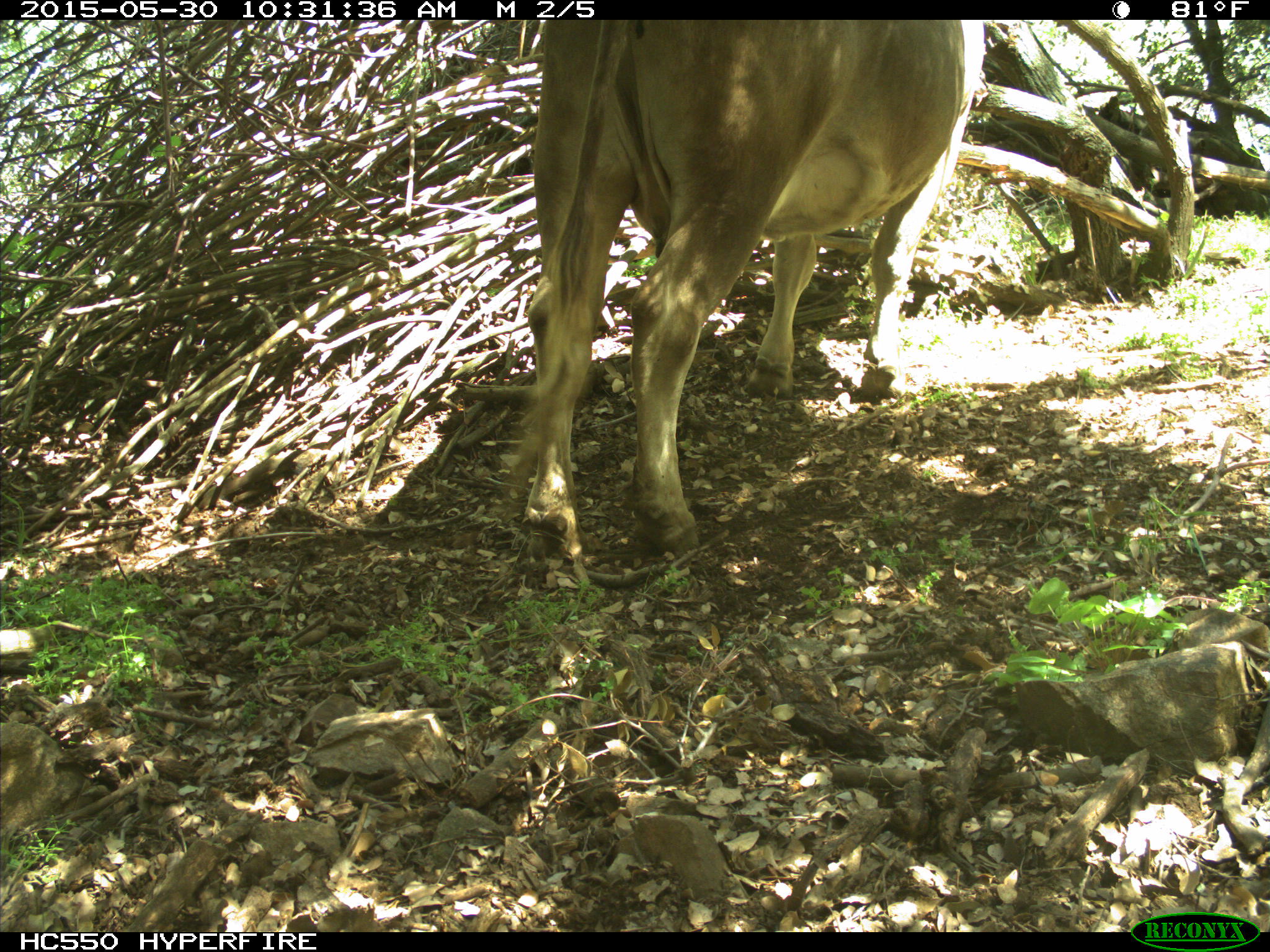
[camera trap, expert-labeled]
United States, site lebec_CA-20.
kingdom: Animalia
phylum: Chordata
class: Mammalia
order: Artiodactyla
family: Bovidae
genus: Bos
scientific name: Bos taurus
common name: domestic cow